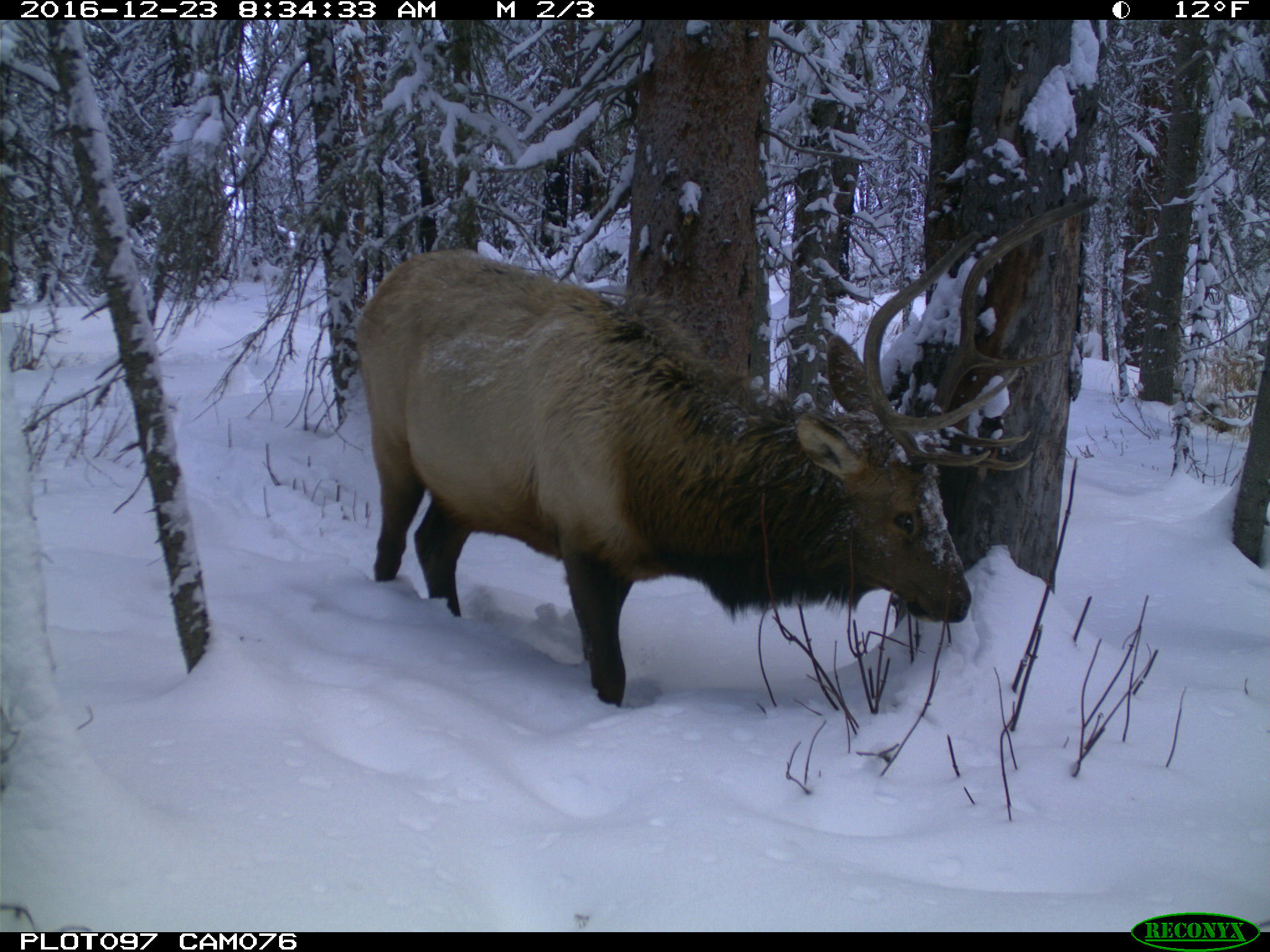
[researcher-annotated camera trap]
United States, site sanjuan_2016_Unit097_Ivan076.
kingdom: Animalia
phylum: Chordata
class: Mammalia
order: Artiodactyla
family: Cervidae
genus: Cervus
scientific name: Cervus elaphus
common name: red deer